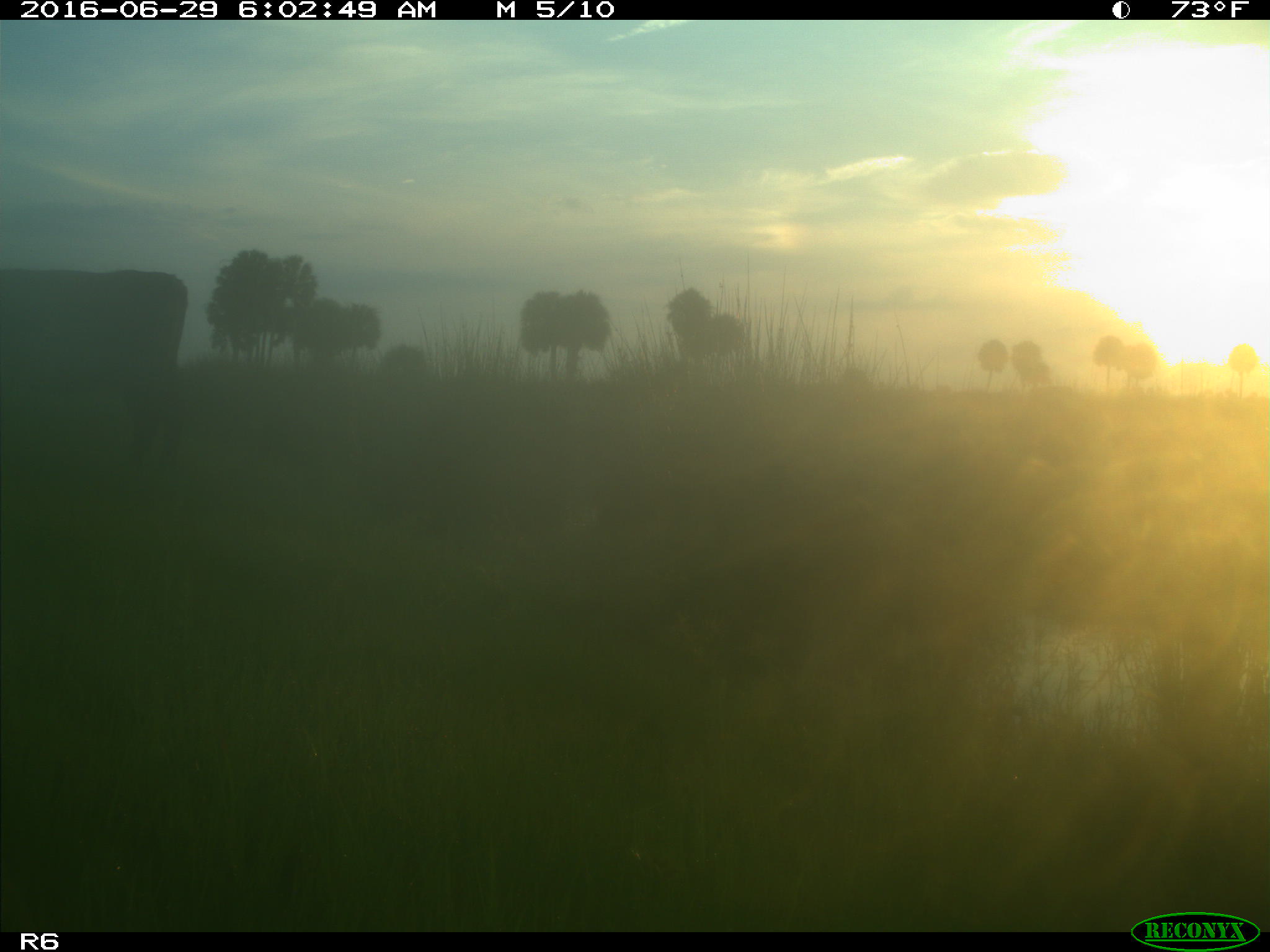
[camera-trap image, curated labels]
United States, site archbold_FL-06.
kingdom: Animalia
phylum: Chordata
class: Mammalia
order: Artiodactyla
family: Bovidae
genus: Bos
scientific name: Bos taurus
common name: domestic cow